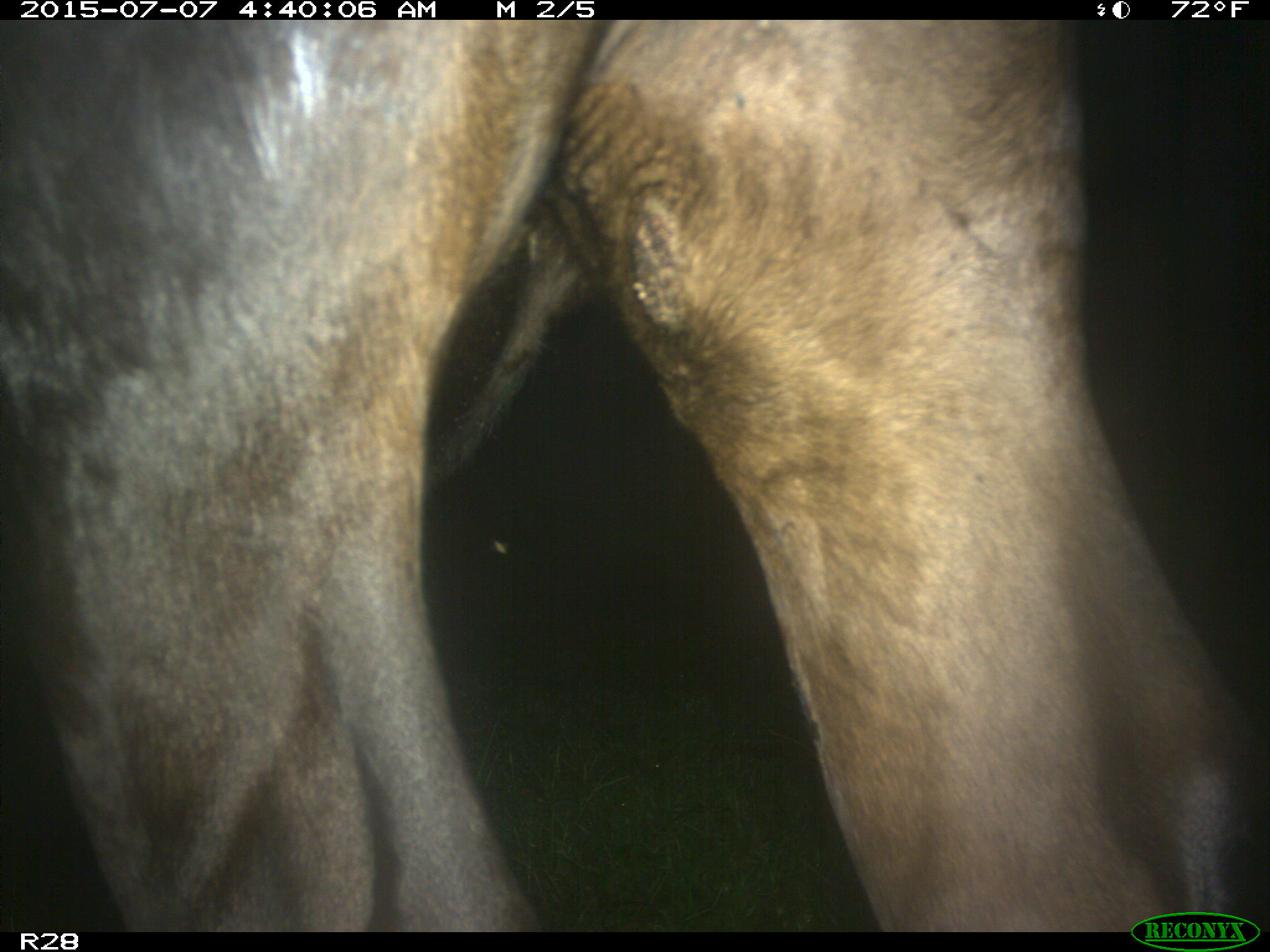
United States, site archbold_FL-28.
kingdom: Animalia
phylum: Chordata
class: Mammalia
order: Artiodactyla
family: Bovidae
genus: Bos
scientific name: Bos taurus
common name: domestic cow